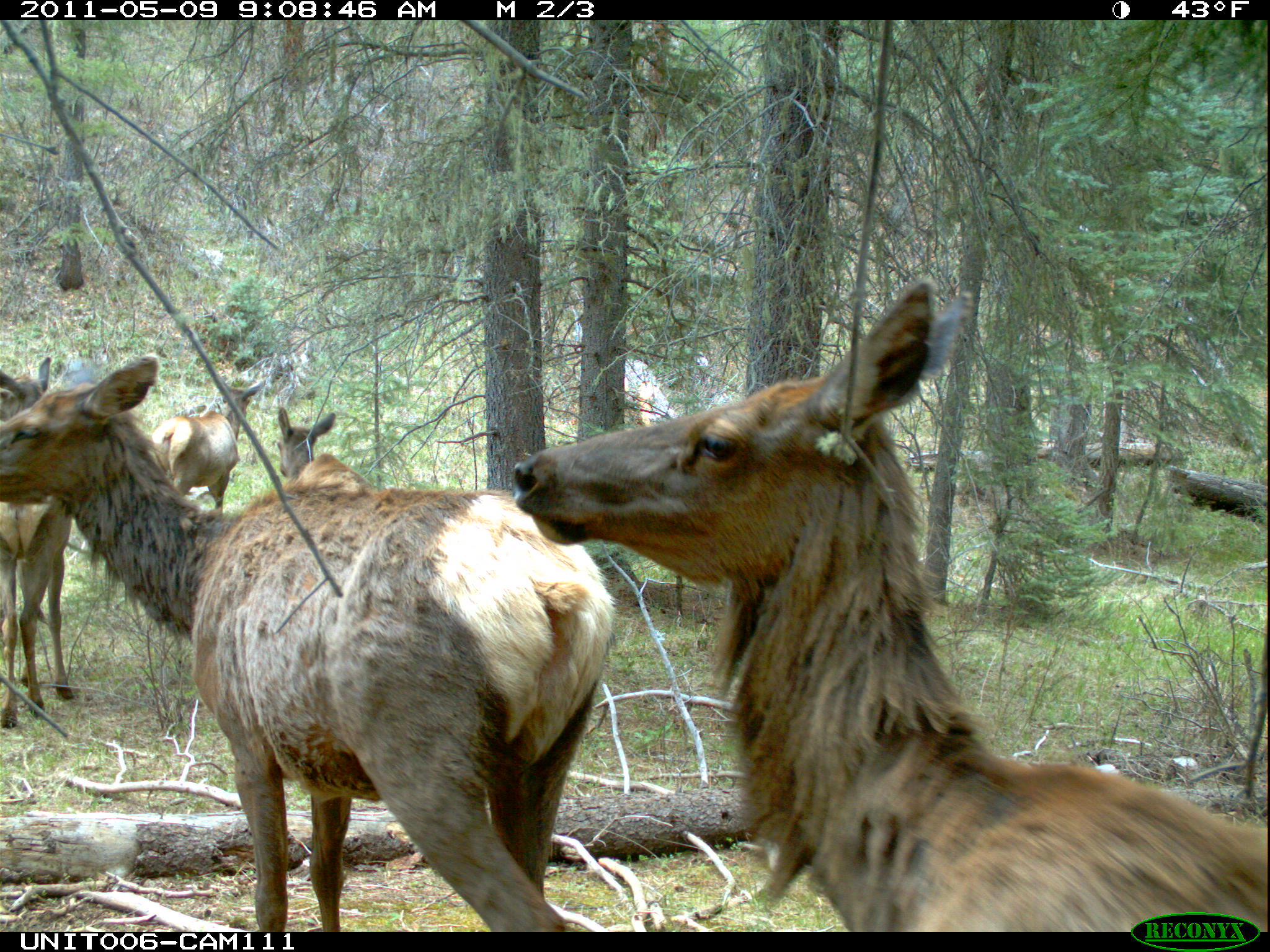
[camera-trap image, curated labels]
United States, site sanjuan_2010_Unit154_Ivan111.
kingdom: Animalia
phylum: Chordata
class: Mammalia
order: Artiodactyla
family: Cervidae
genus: Cervus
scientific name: Cervus elaphus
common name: red deer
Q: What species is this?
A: Cervus elaphus (red deer).